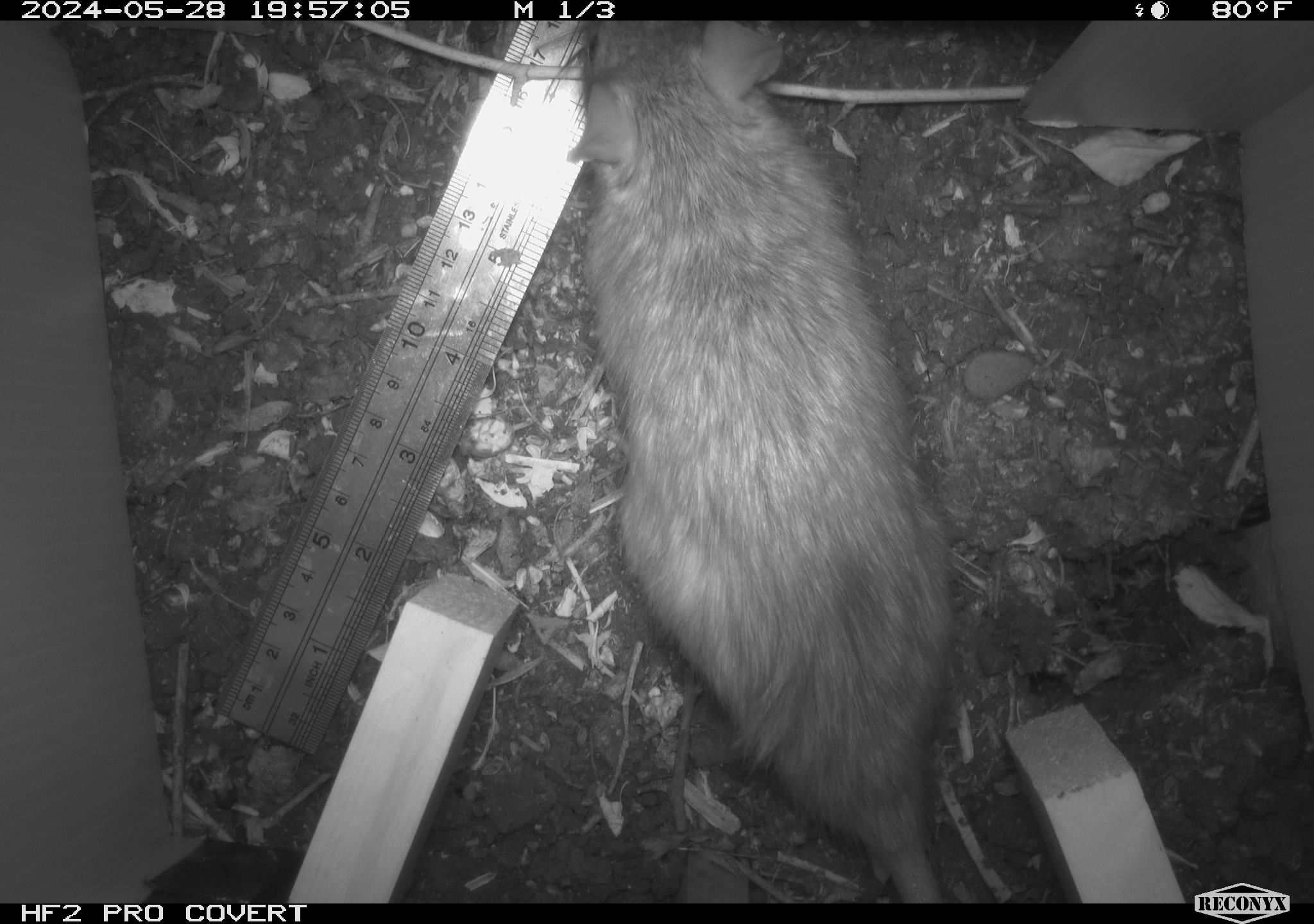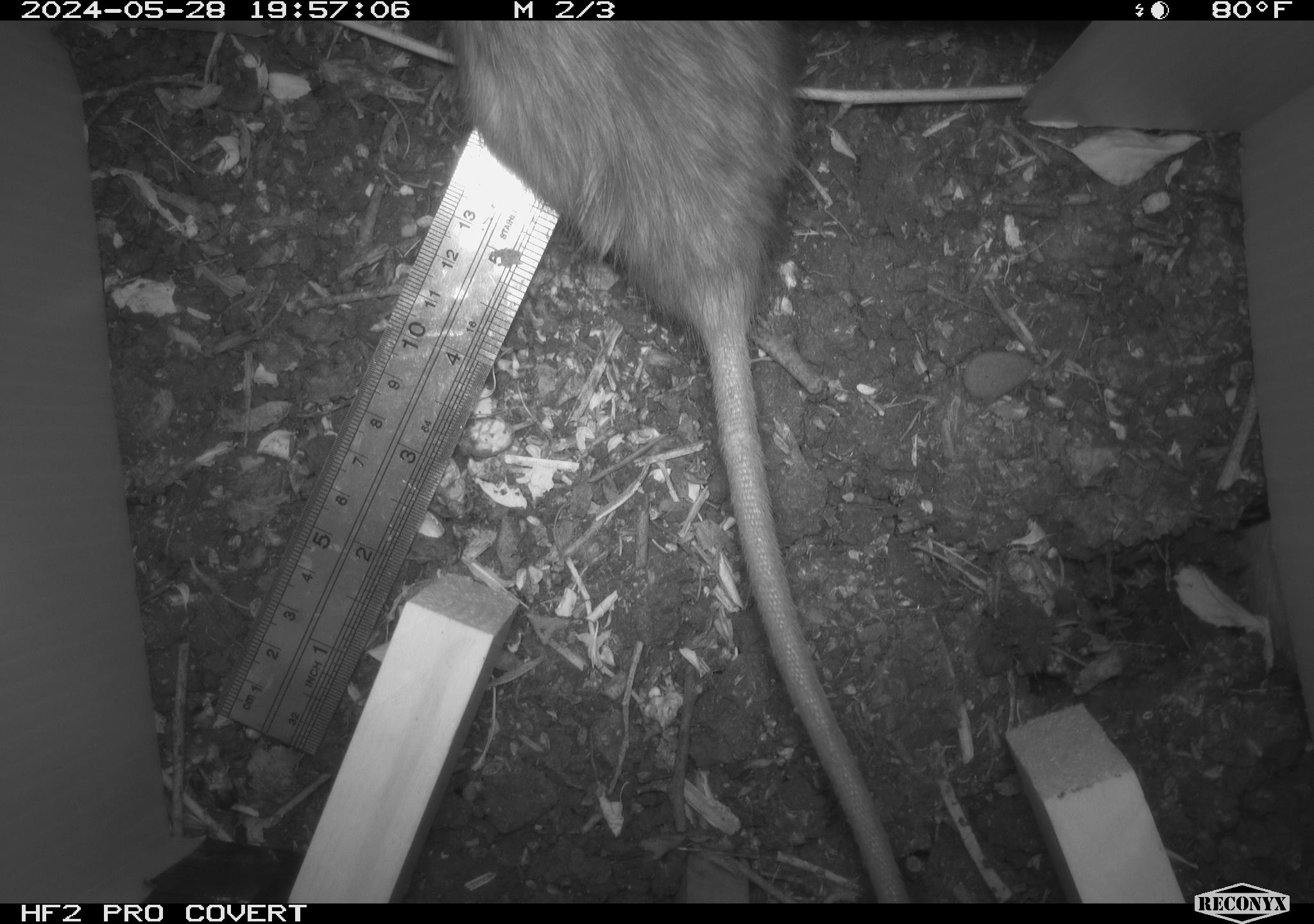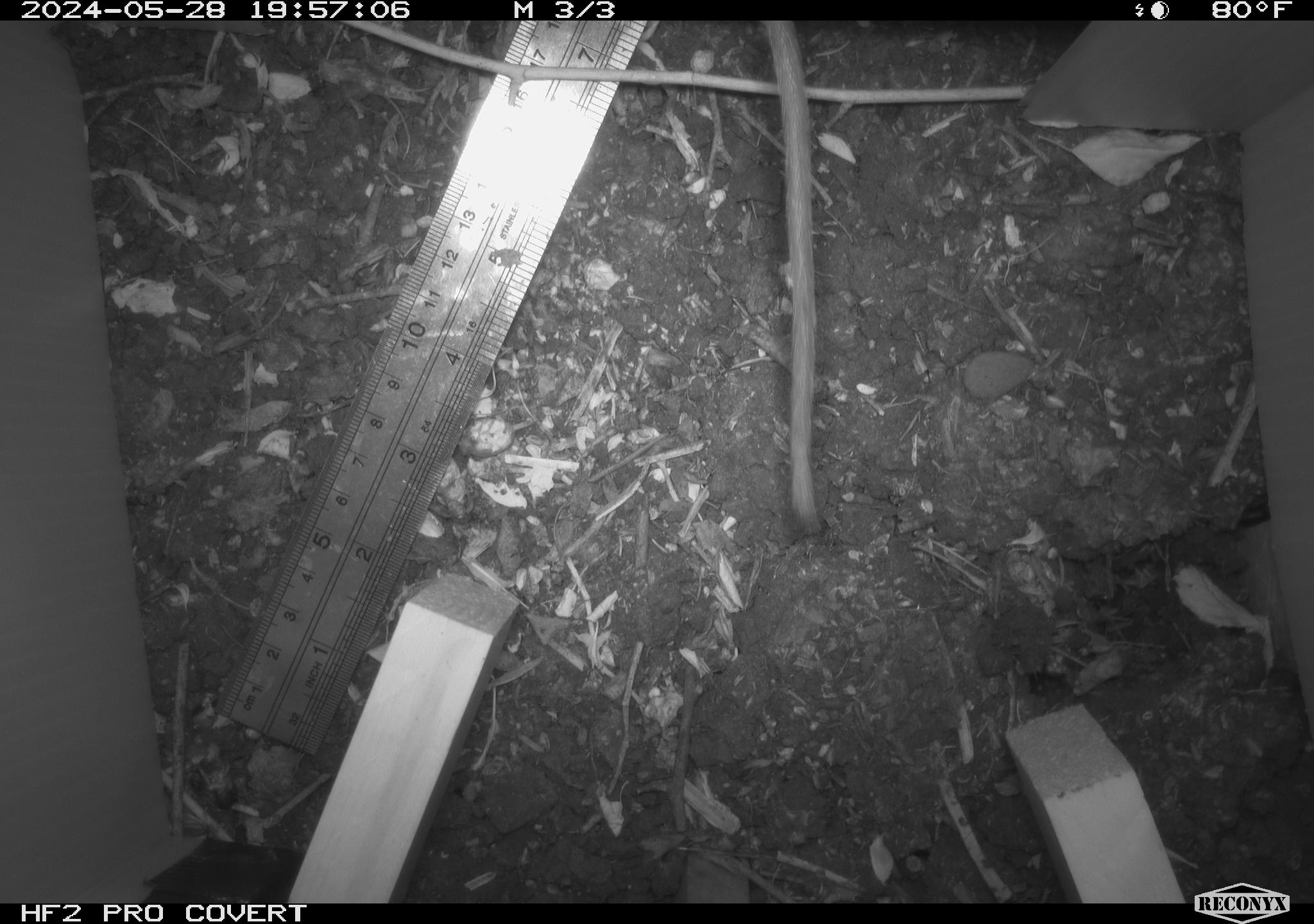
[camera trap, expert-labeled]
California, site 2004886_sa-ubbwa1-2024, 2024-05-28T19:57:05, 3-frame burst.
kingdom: Animalia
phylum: Chordata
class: Mammalia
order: Rodentia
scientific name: Rodentia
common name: woodrat or rat or mouse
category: woodrat or rat or mouse species